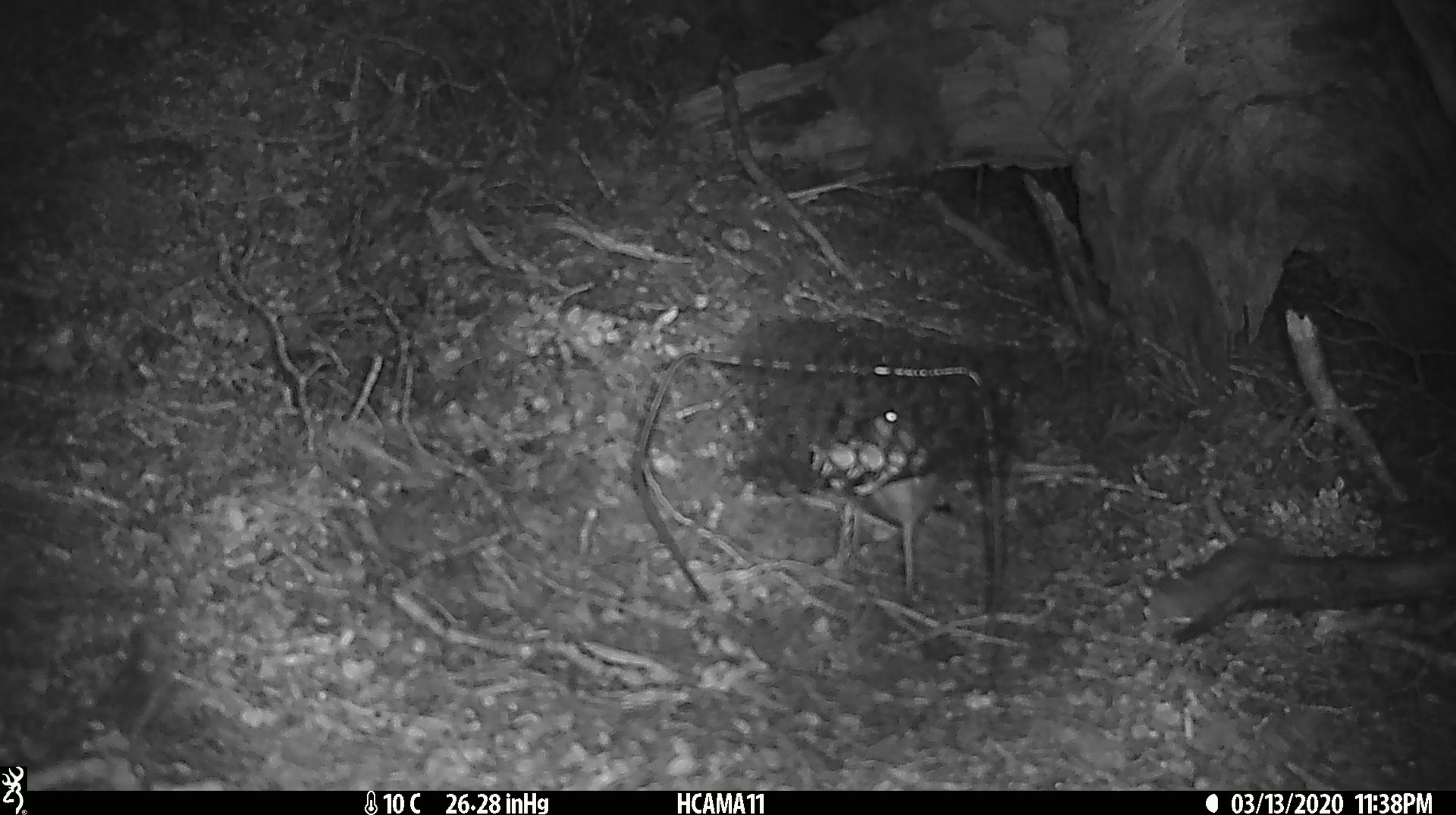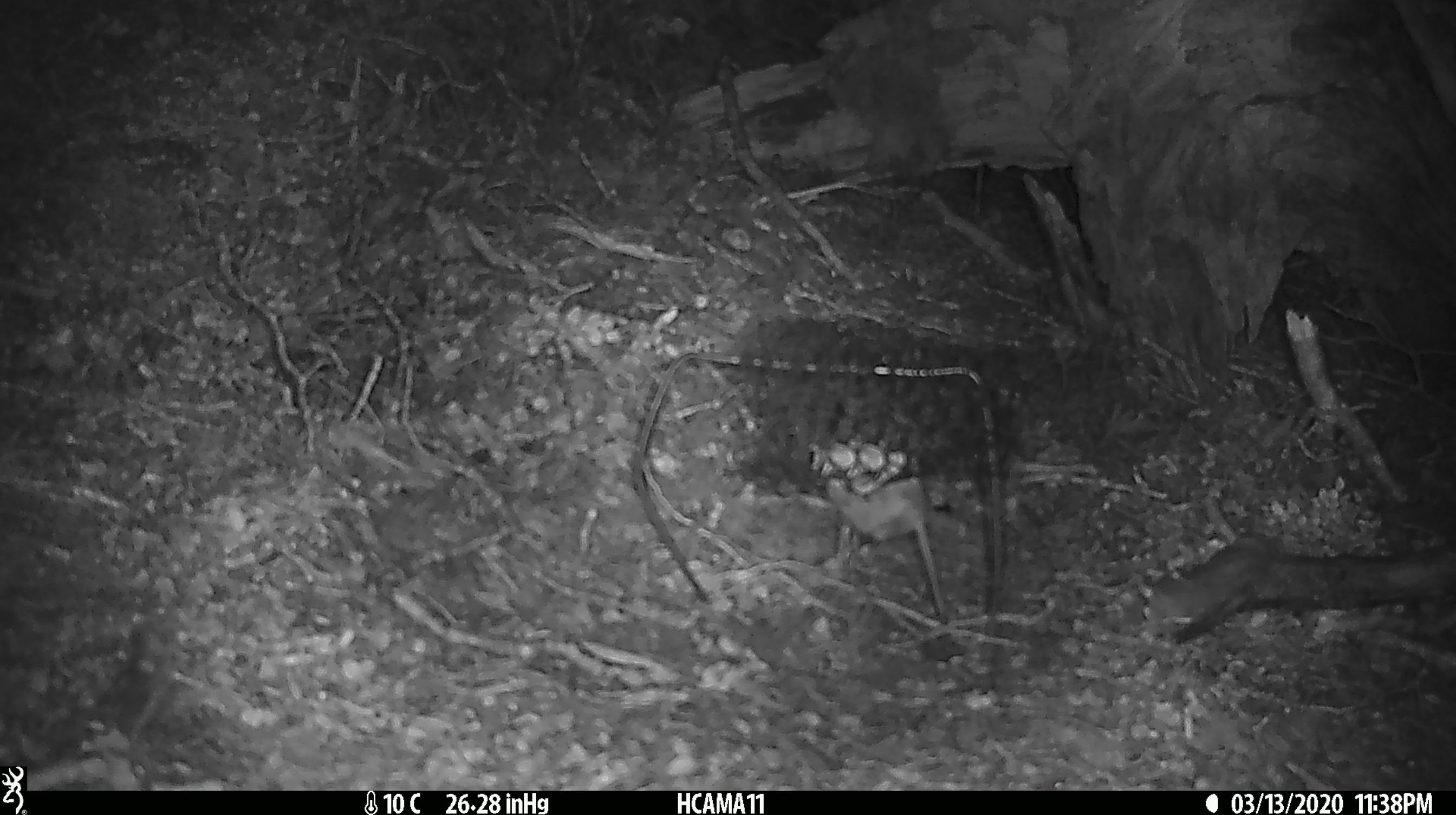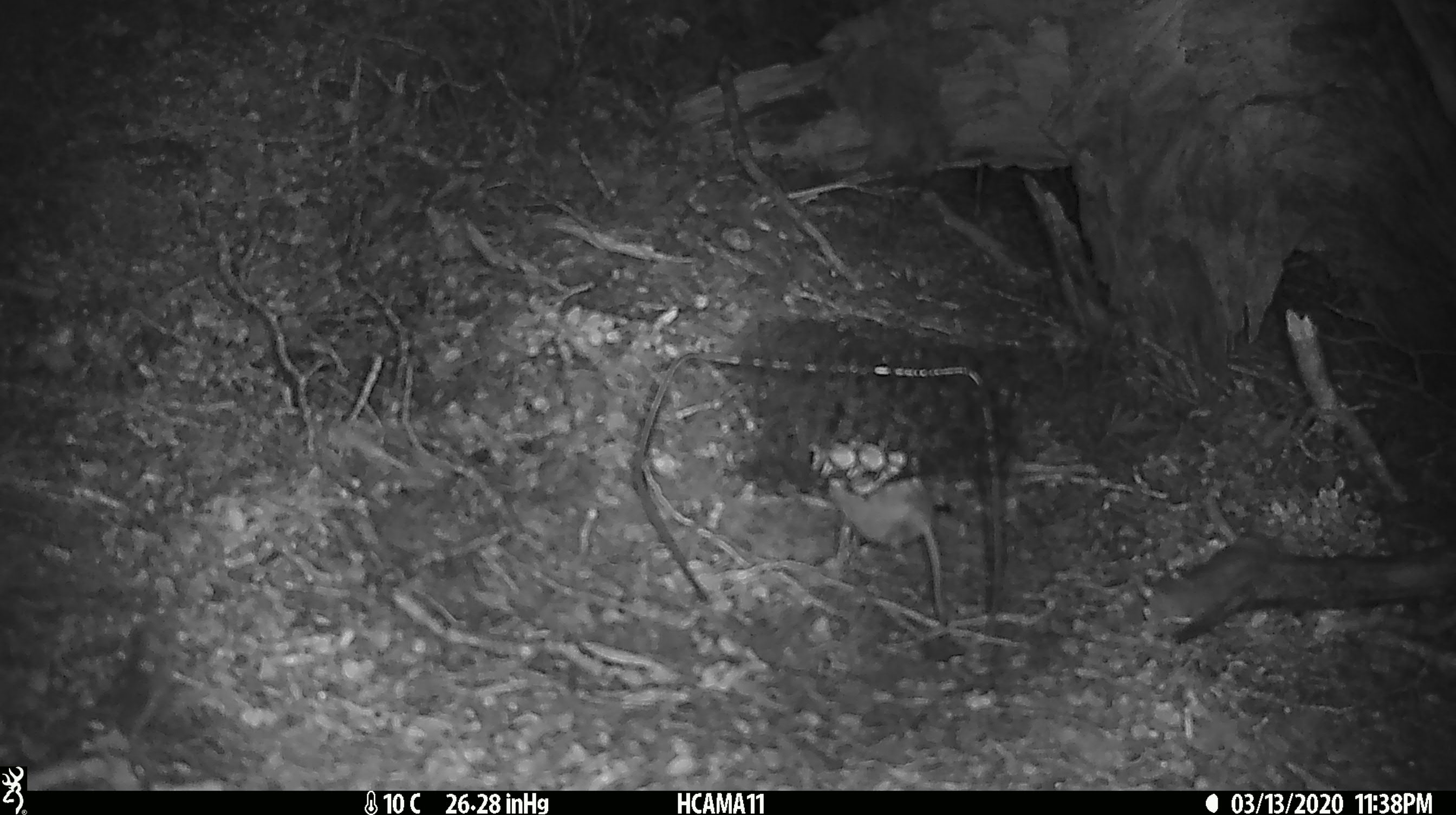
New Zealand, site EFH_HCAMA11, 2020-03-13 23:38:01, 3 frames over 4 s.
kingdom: Animalia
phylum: Chordata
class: Mammalia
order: Rodentia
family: Muridae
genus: Mus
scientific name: Mus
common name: mouse